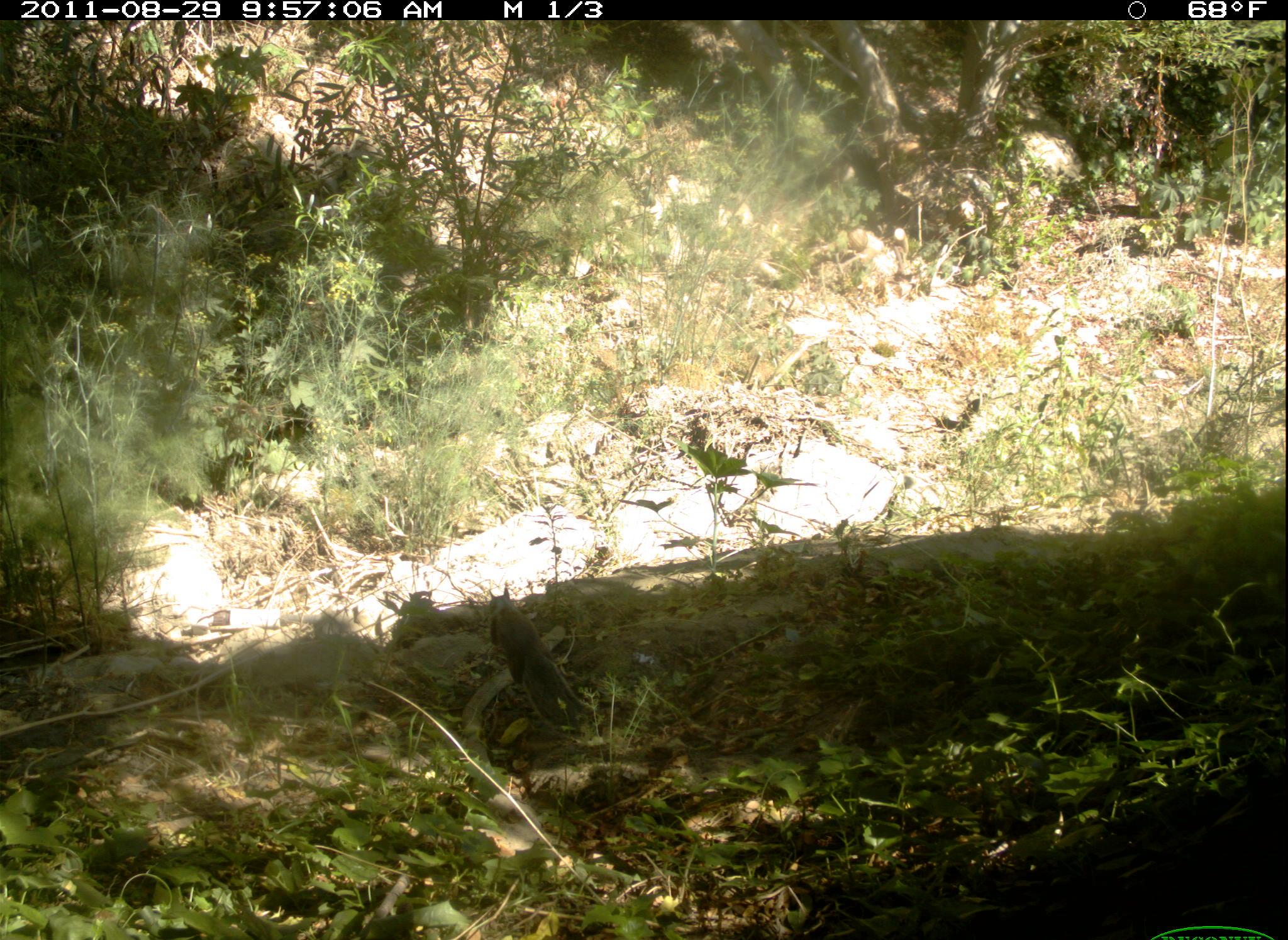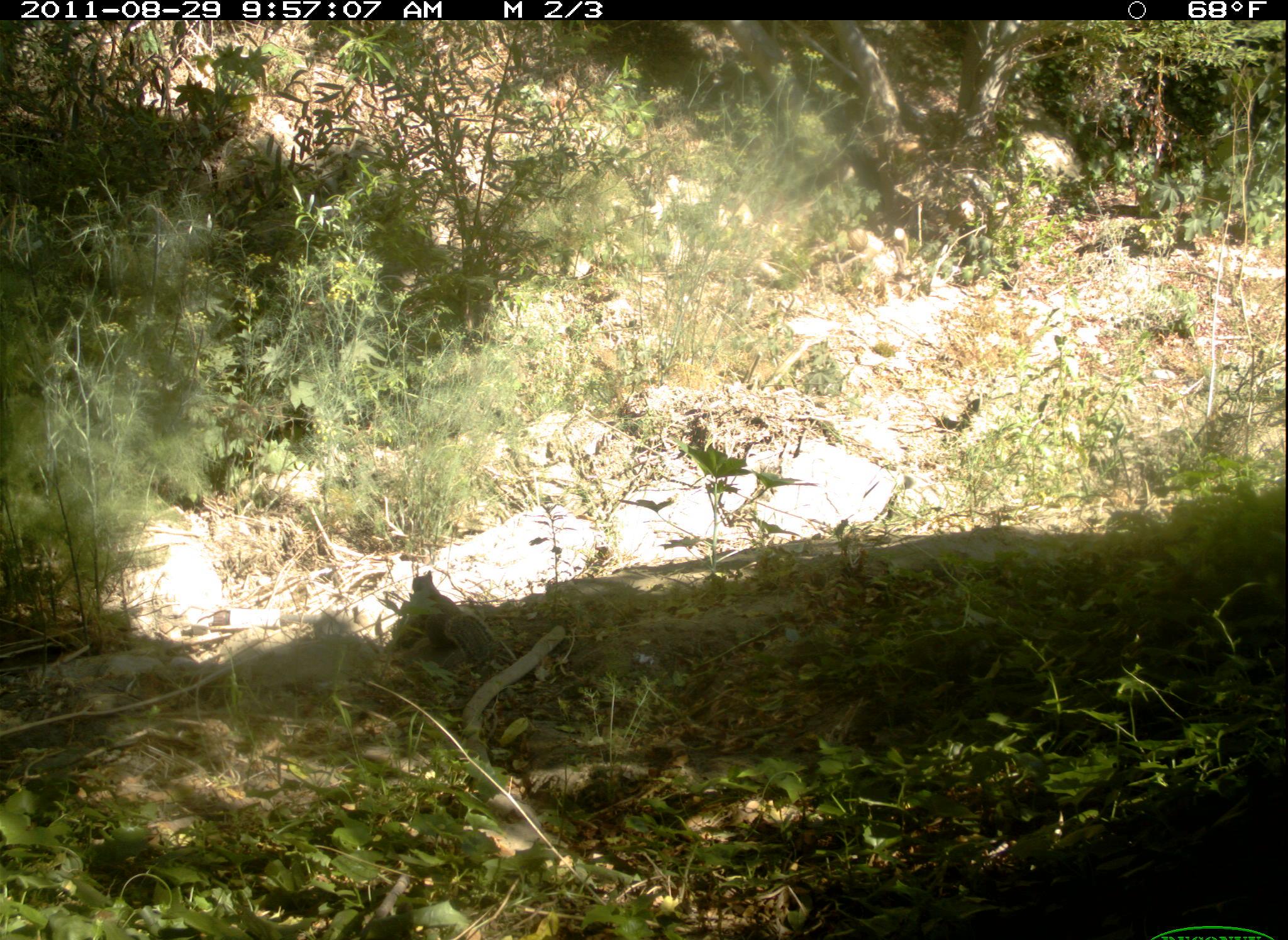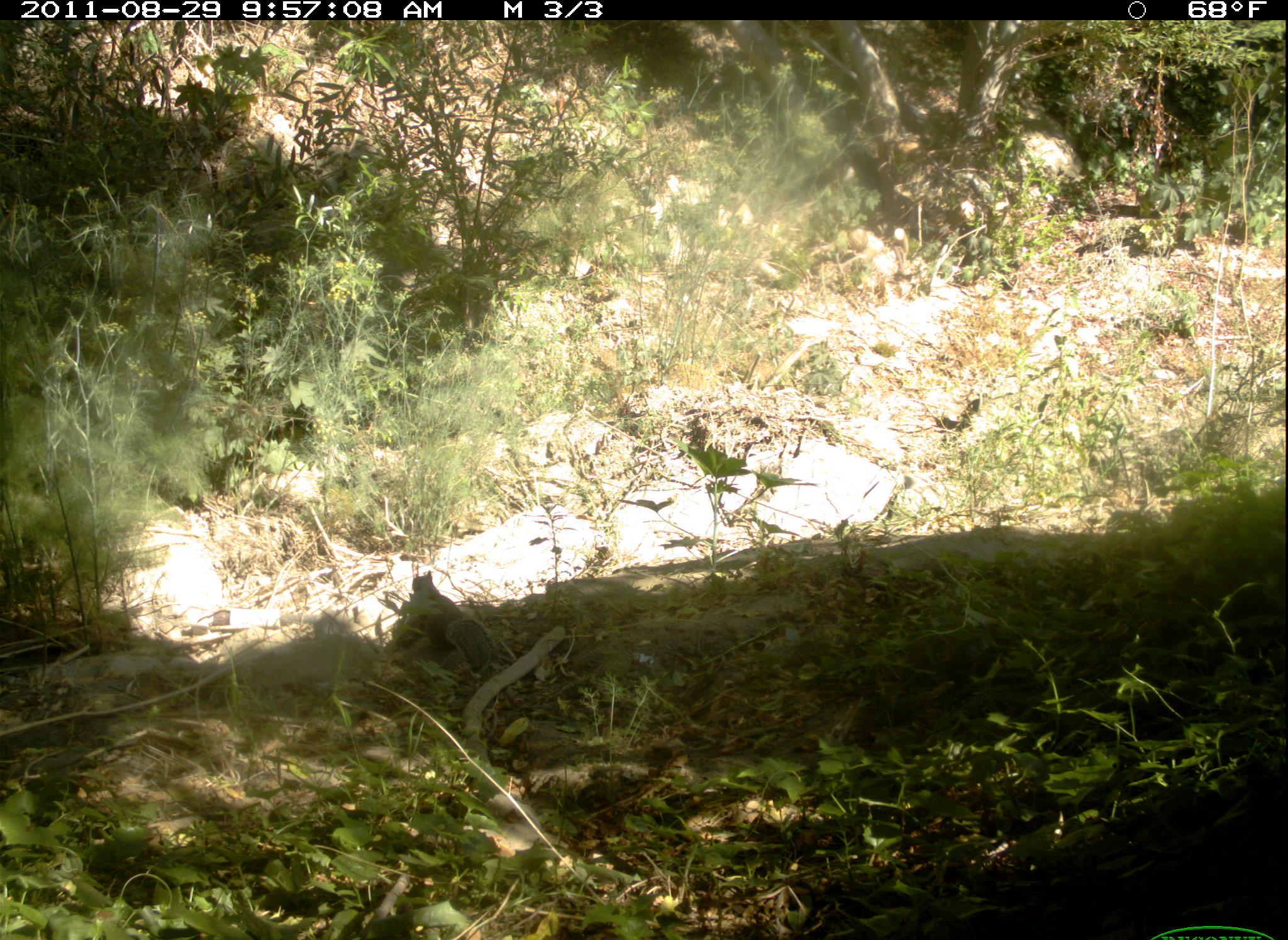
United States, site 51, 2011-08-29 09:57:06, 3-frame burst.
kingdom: Animalia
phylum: Chordata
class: Mammalia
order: Rodentia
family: Sciuridae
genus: Sciurus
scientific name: Sciurus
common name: squirrel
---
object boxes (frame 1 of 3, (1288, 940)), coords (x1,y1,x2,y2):
squirrel: (481,573,609,739)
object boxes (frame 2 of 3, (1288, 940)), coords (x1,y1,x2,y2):
squirrel: (406,564,522,686)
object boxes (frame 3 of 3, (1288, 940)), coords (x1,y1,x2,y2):
squirrel: (409,570,518,691)